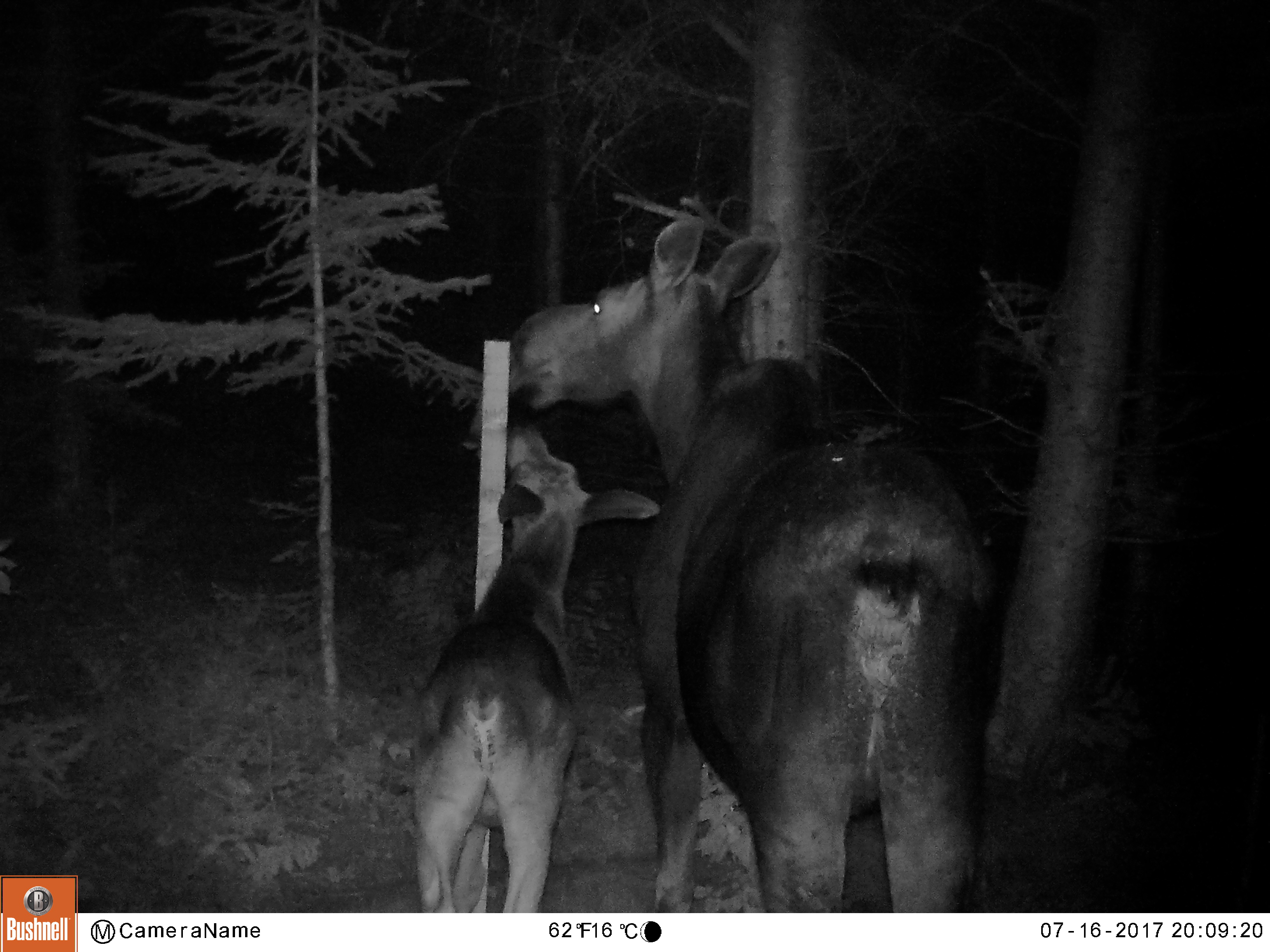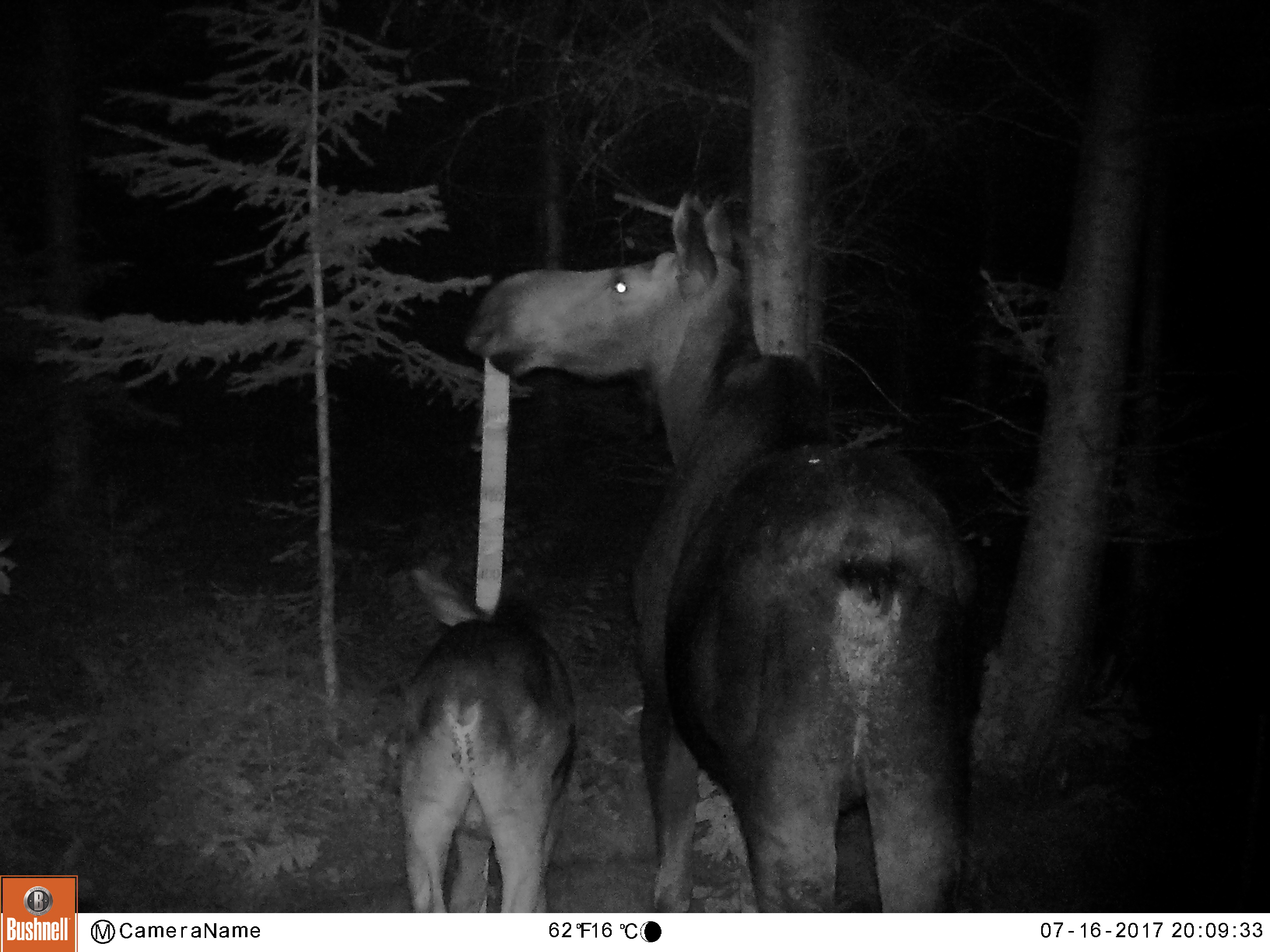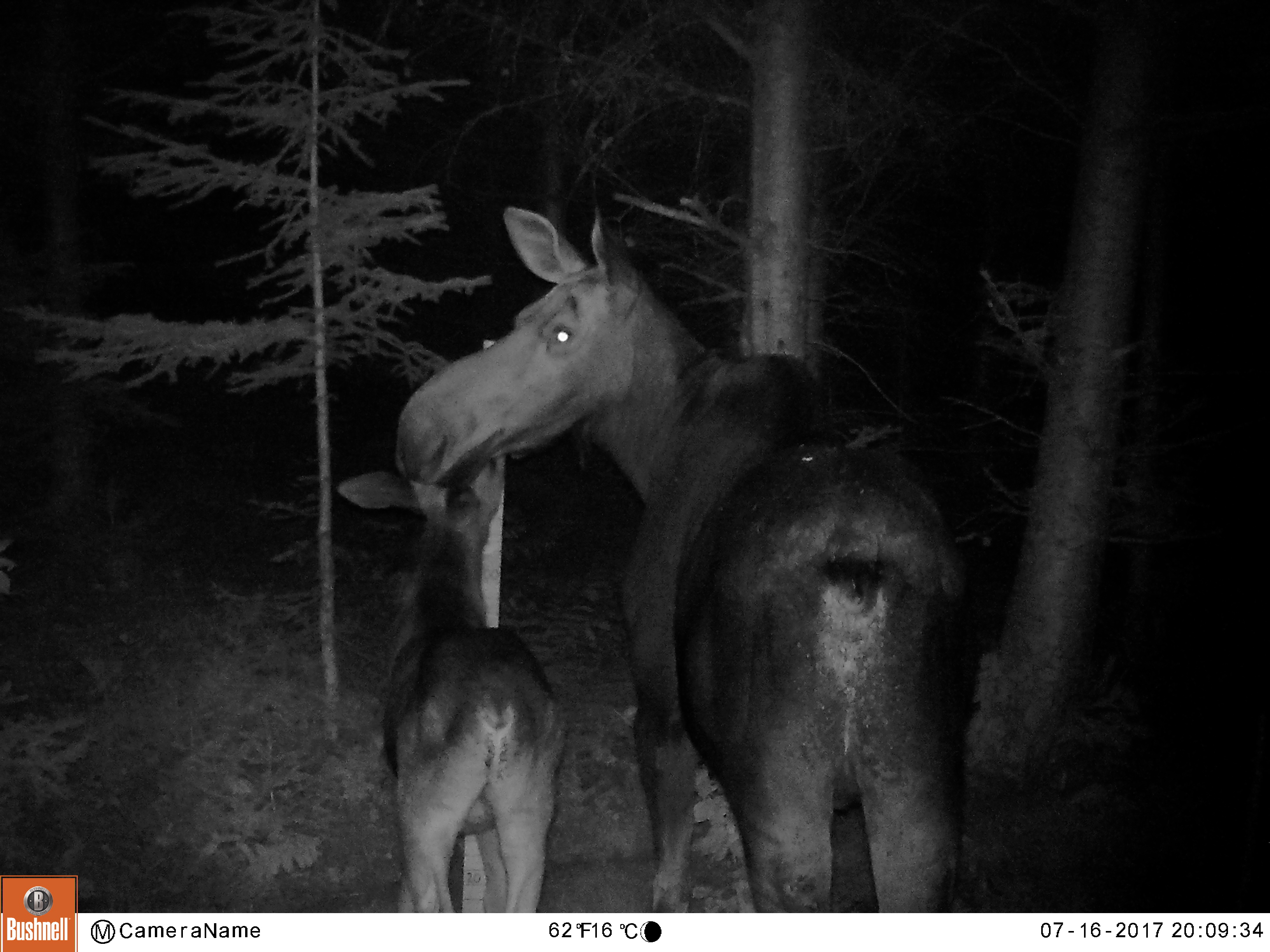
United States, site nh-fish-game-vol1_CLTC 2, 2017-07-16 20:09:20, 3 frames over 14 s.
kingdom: Animalia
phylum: Chordata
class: Mammalia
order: Artiodactyla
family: Cervidae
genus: Alces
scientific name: Alces alces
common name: moose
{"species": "moose (Alces alces)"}